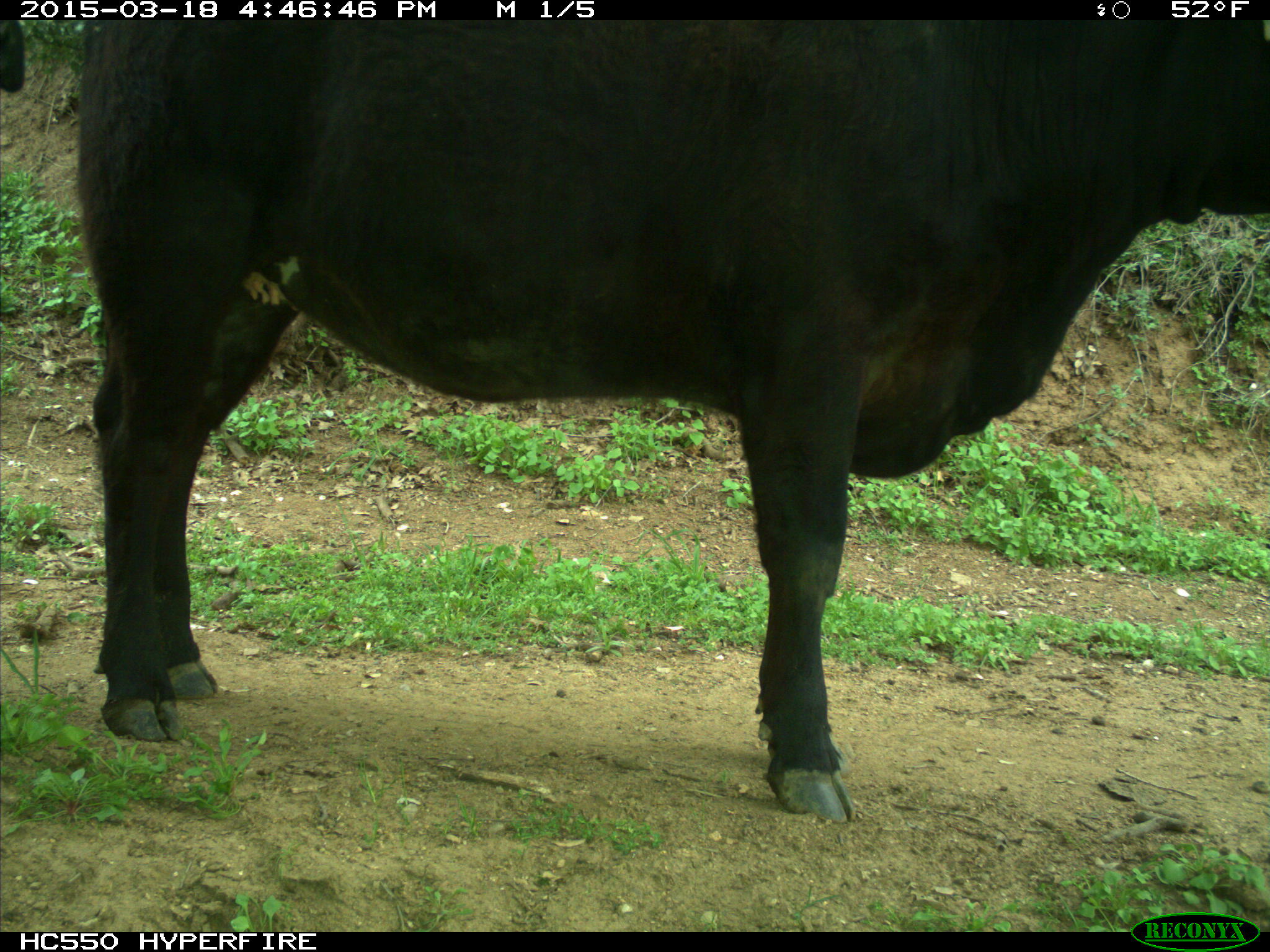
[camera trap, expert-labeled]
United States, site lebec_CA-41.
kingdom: Animalia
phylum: Chordata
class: Mammalia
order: Artiodactyla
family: Bovidae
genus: Bos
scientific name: Bos taurus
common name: domestic cow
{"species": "Bos taurus (domestic cow)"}